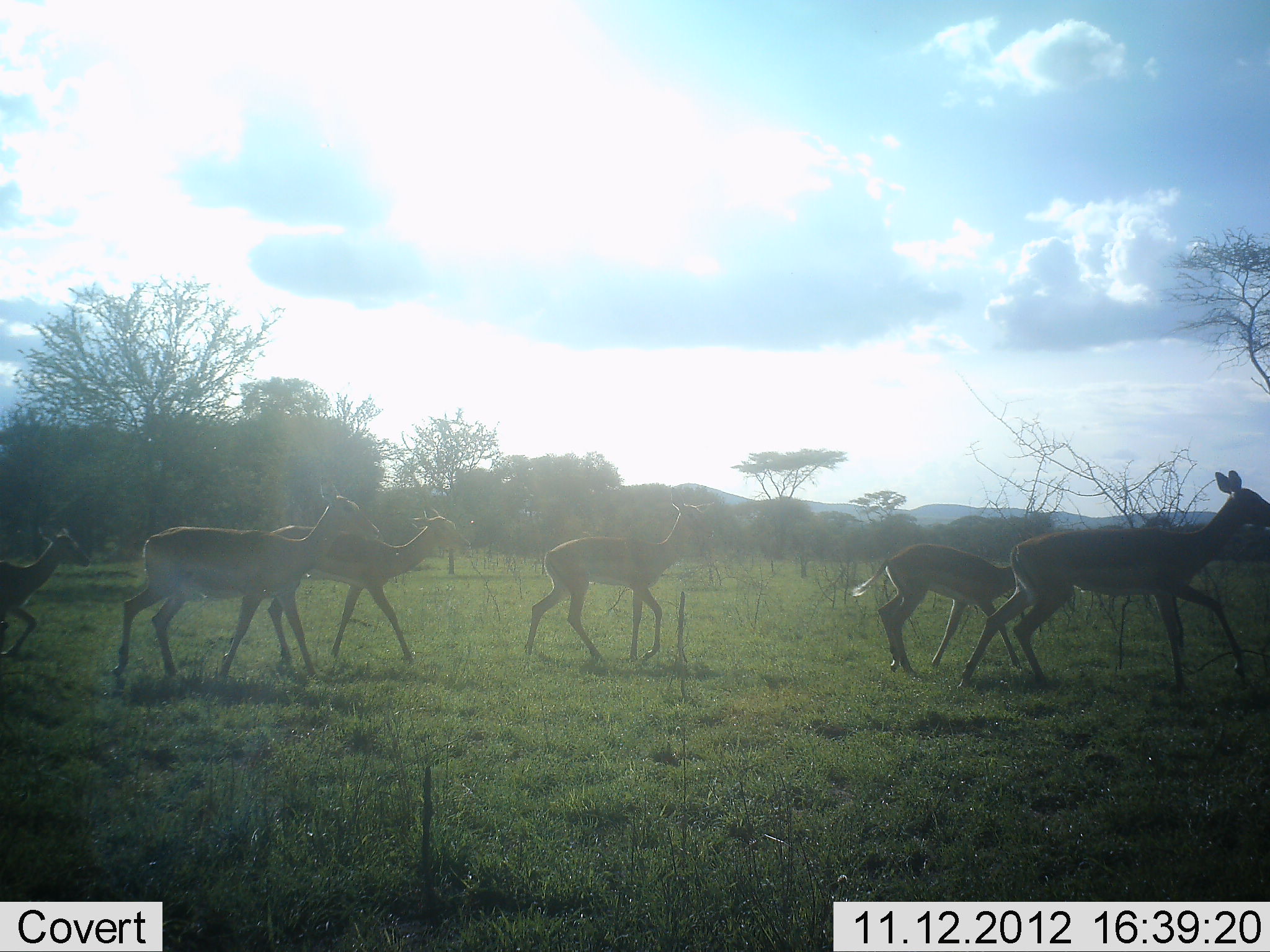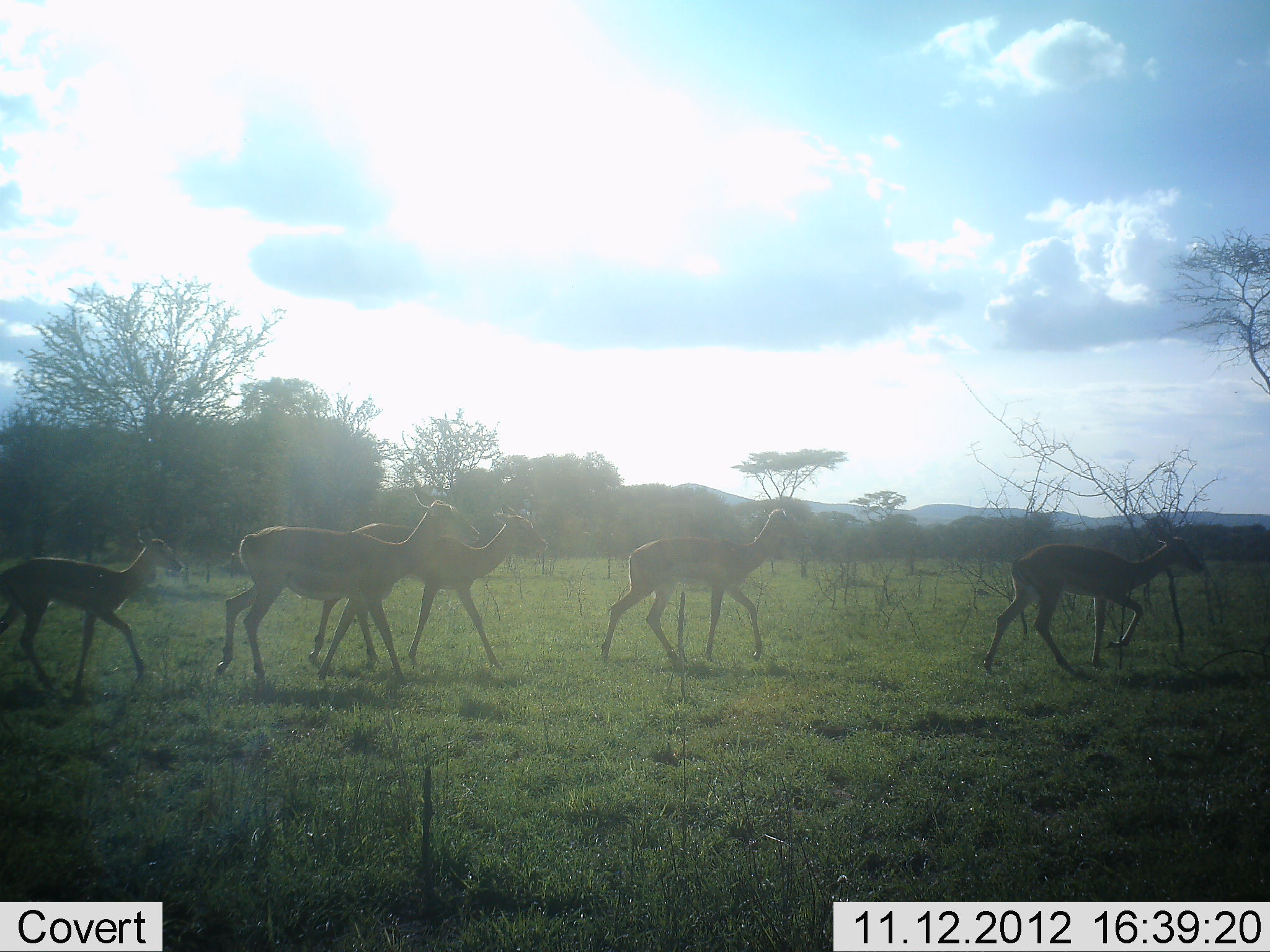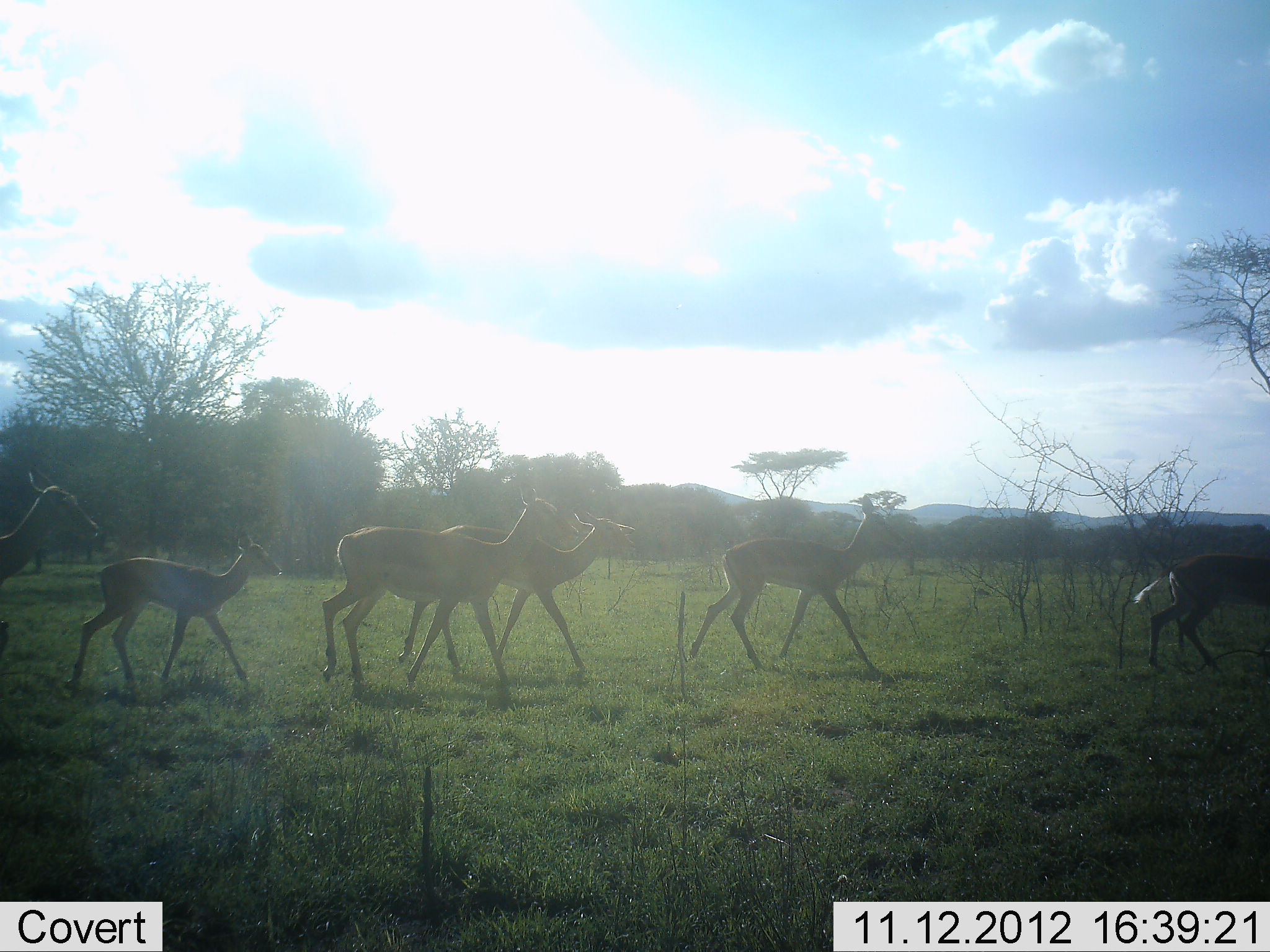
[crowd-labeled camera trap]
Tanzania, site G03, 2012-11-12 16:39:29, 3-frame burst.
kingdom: Animalia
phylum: Chordata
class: Mammalia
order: Artiodactyla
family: Bovidae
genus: Aepyceros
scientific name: Aepyceros melampus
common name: impala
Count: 7.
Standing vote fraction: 0%.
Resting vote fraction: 0%.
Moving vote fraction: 100%.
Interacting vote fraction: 0%.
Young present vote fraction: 70%.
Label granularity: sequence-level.